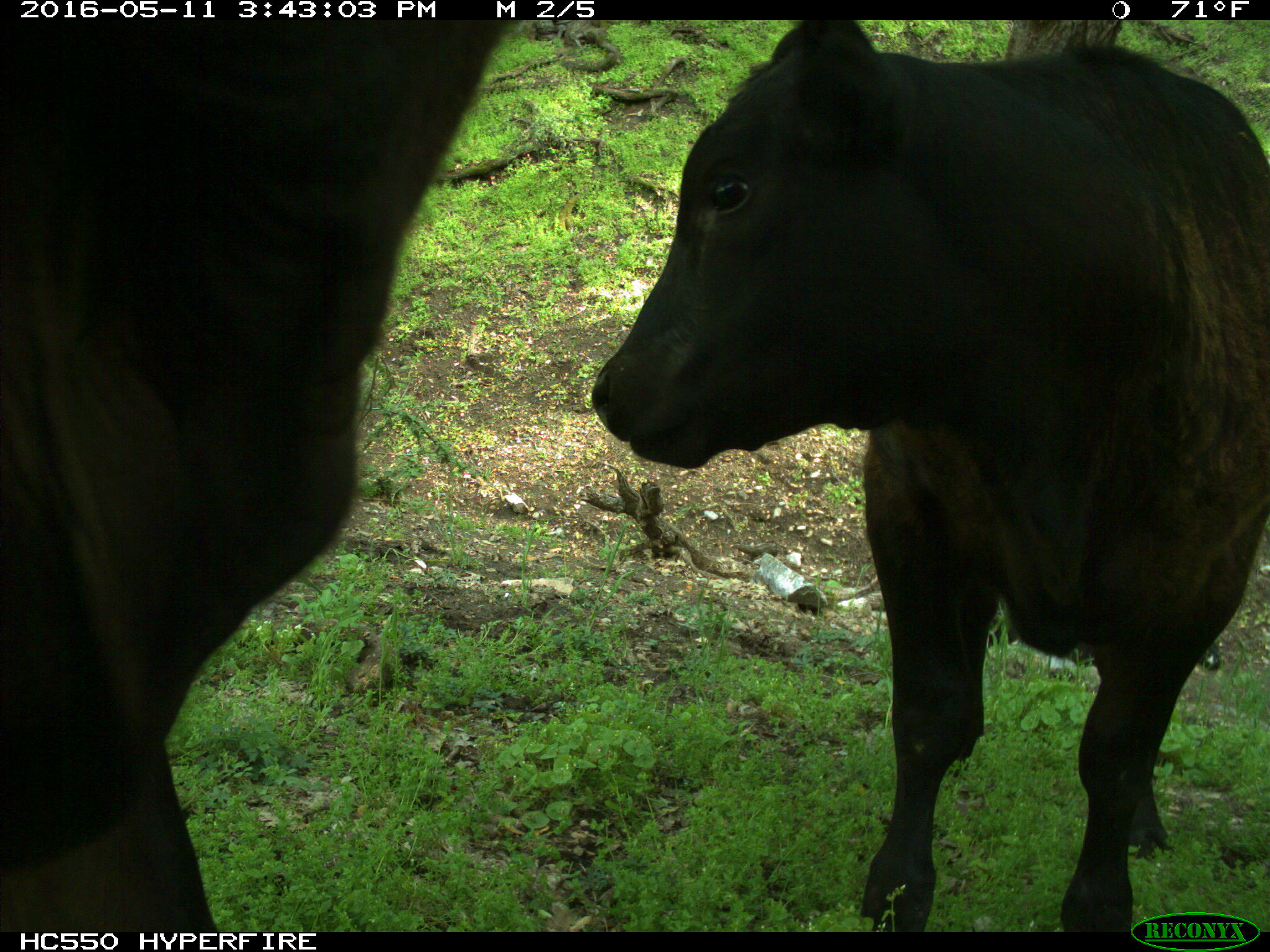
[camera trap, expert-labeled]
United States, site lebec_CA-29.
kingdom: Animalia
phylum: Chordata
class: Mammalia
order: Artiodactyla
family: Bovidae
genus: Bos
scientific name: Bos taurus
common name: domestic cow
Bos taurus (domestic cow).